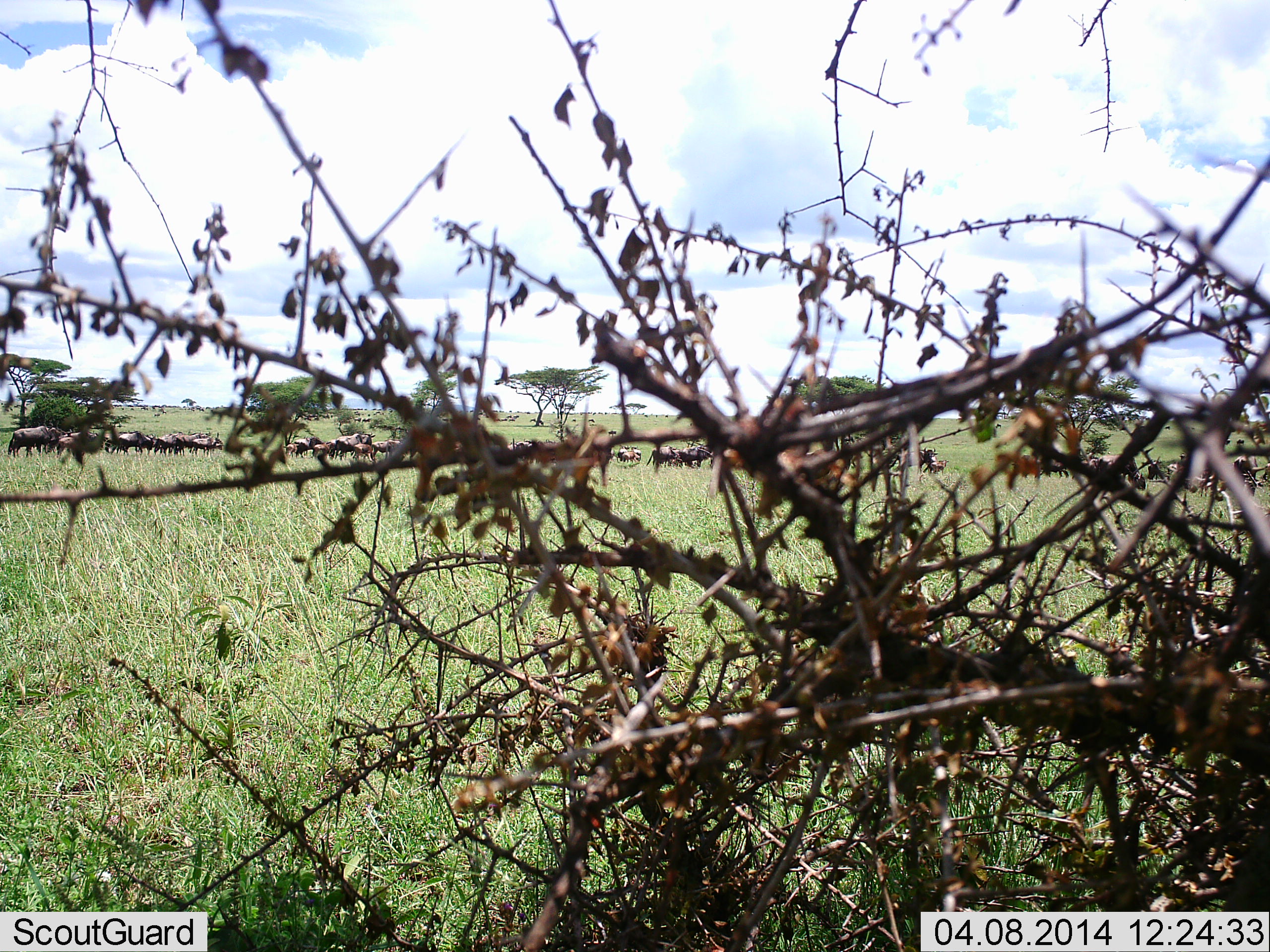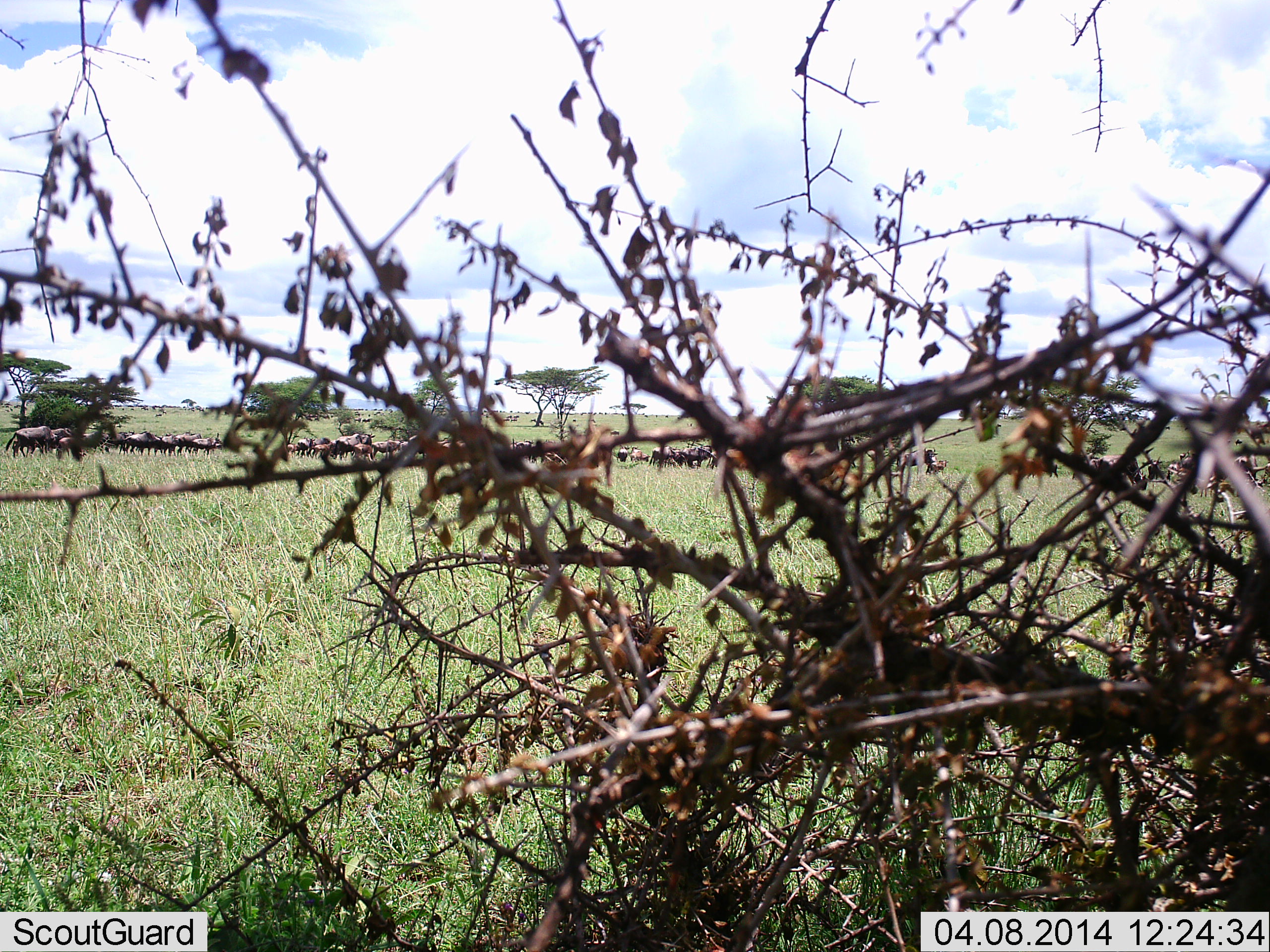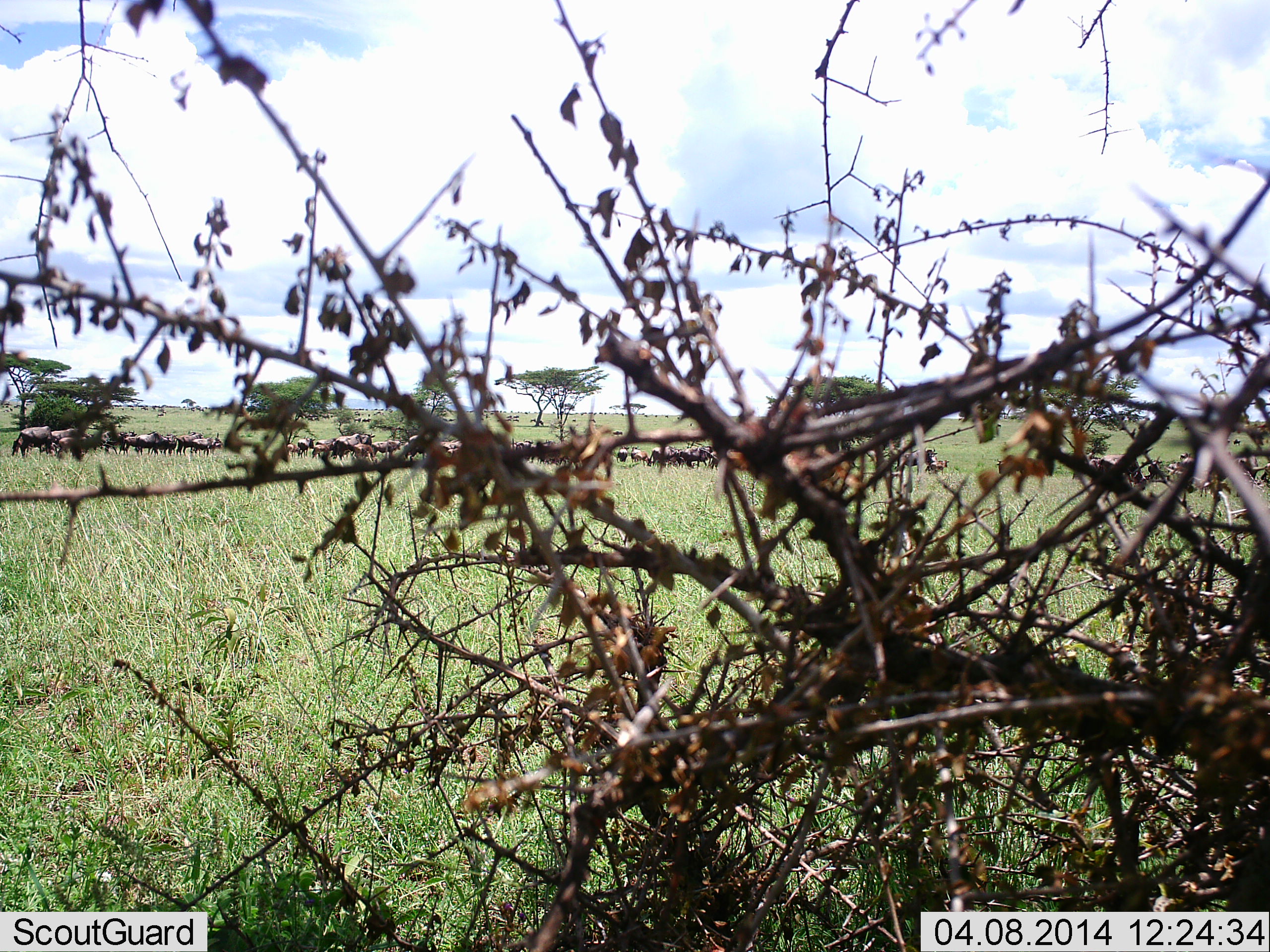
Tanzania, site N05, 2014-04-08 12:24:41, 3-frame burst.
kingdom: Animalia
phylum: Chordata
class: Mammalia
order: Artiodactyla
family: Bovidae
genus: Connochaetes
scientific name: Connochaetes taurinus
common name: blue wildebeest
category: wildebeest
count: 51+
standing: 50%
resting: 7%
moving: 29%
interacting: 0%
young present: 0%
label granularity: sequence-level